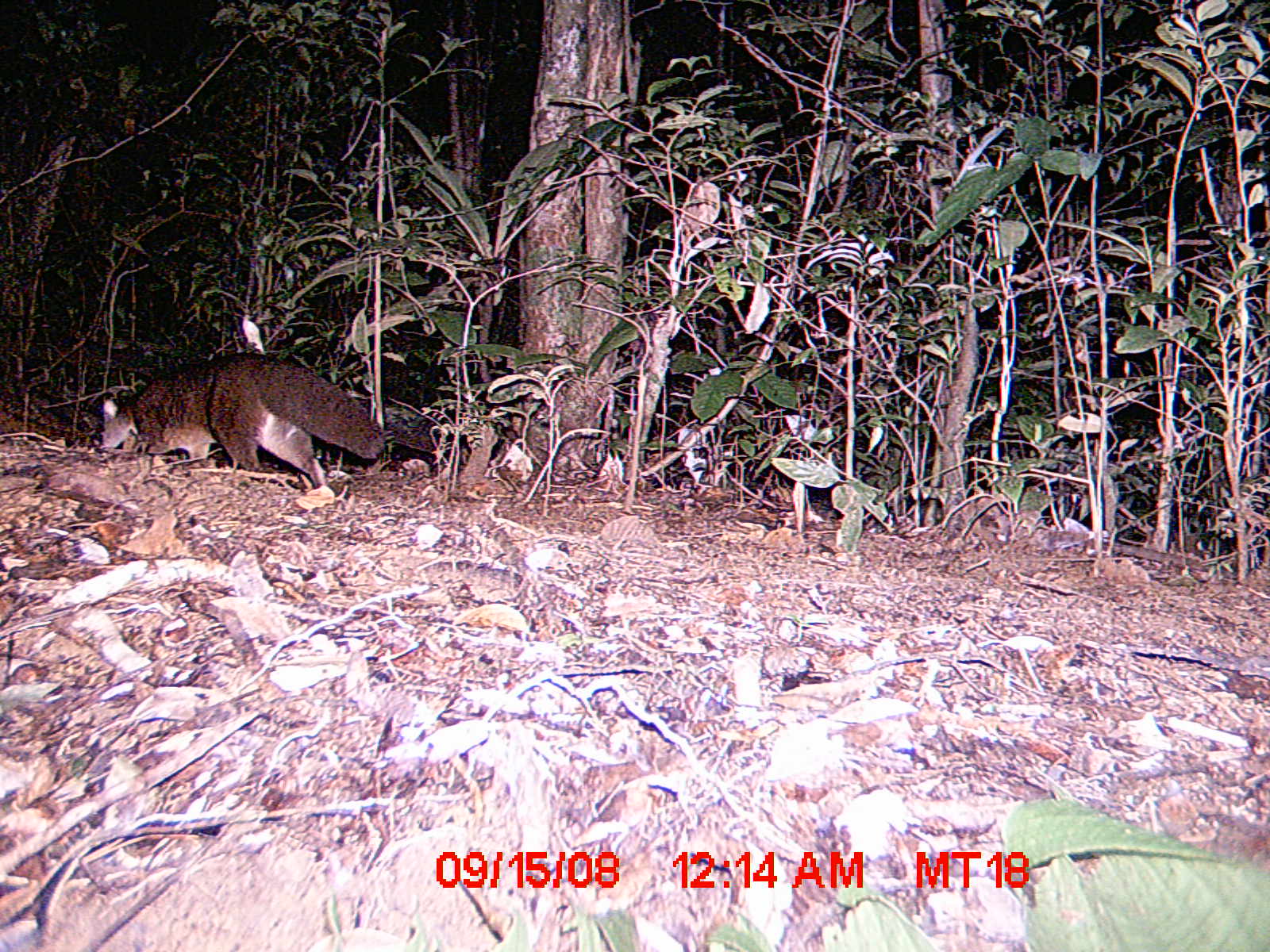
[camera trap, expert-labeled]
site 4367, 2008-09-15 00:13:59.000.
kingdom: Animalia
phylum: Chordata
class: Mammalia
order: Carnivora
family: Eupleridae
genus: Eupleres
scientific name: Eupleres goudotii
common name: falanouc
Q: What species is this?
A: Eupleres goudotii (falanouc).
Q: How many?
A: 1.